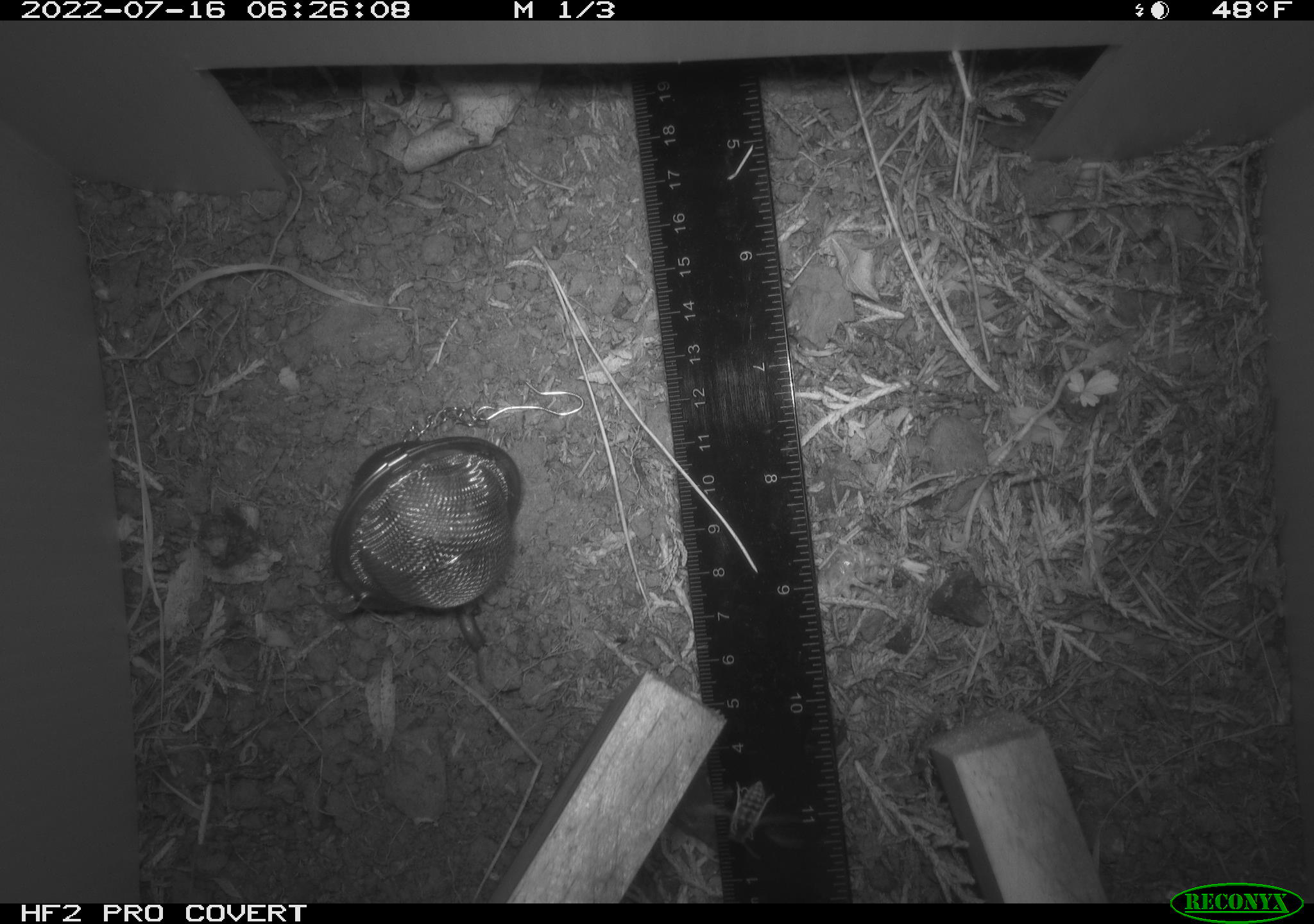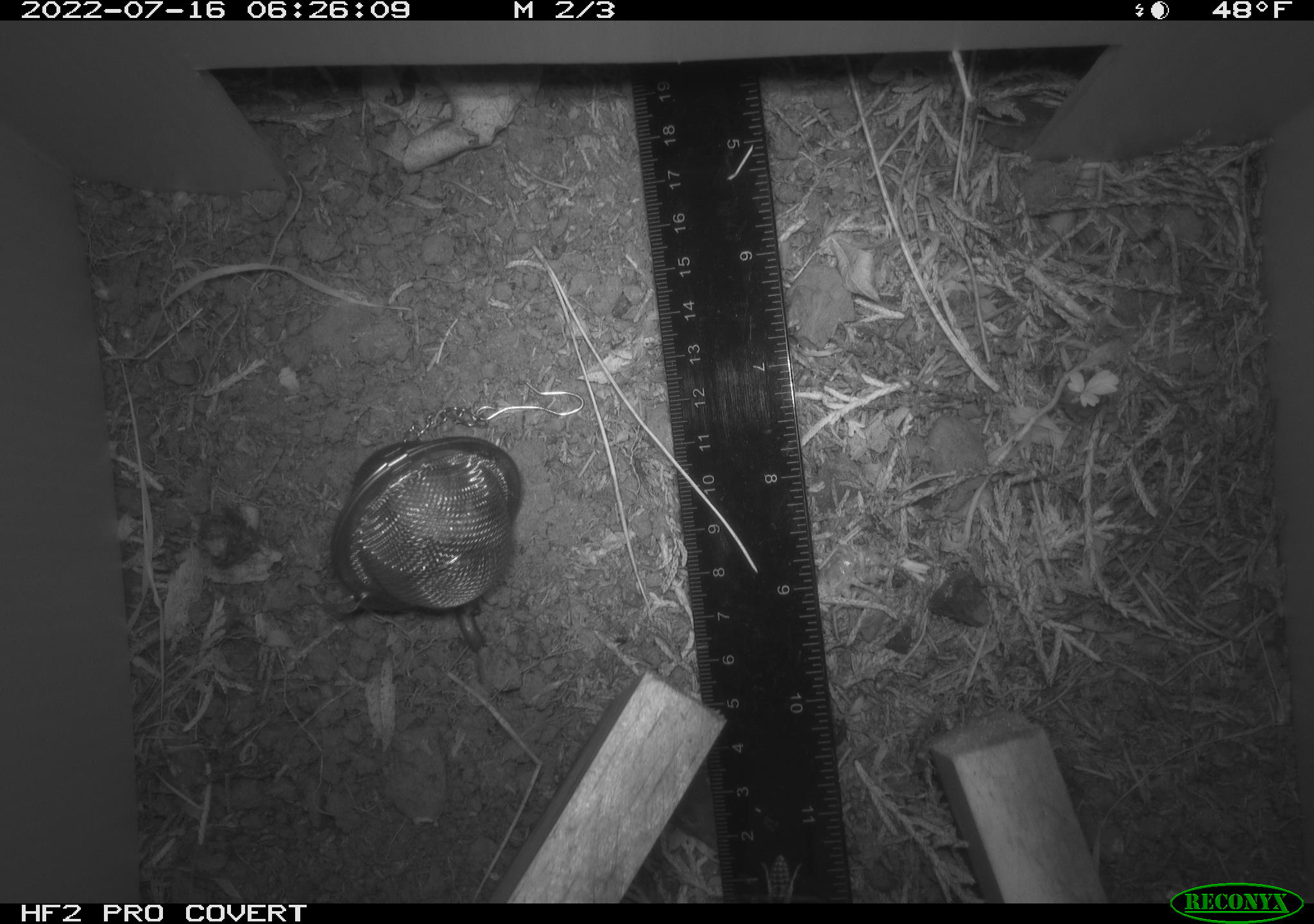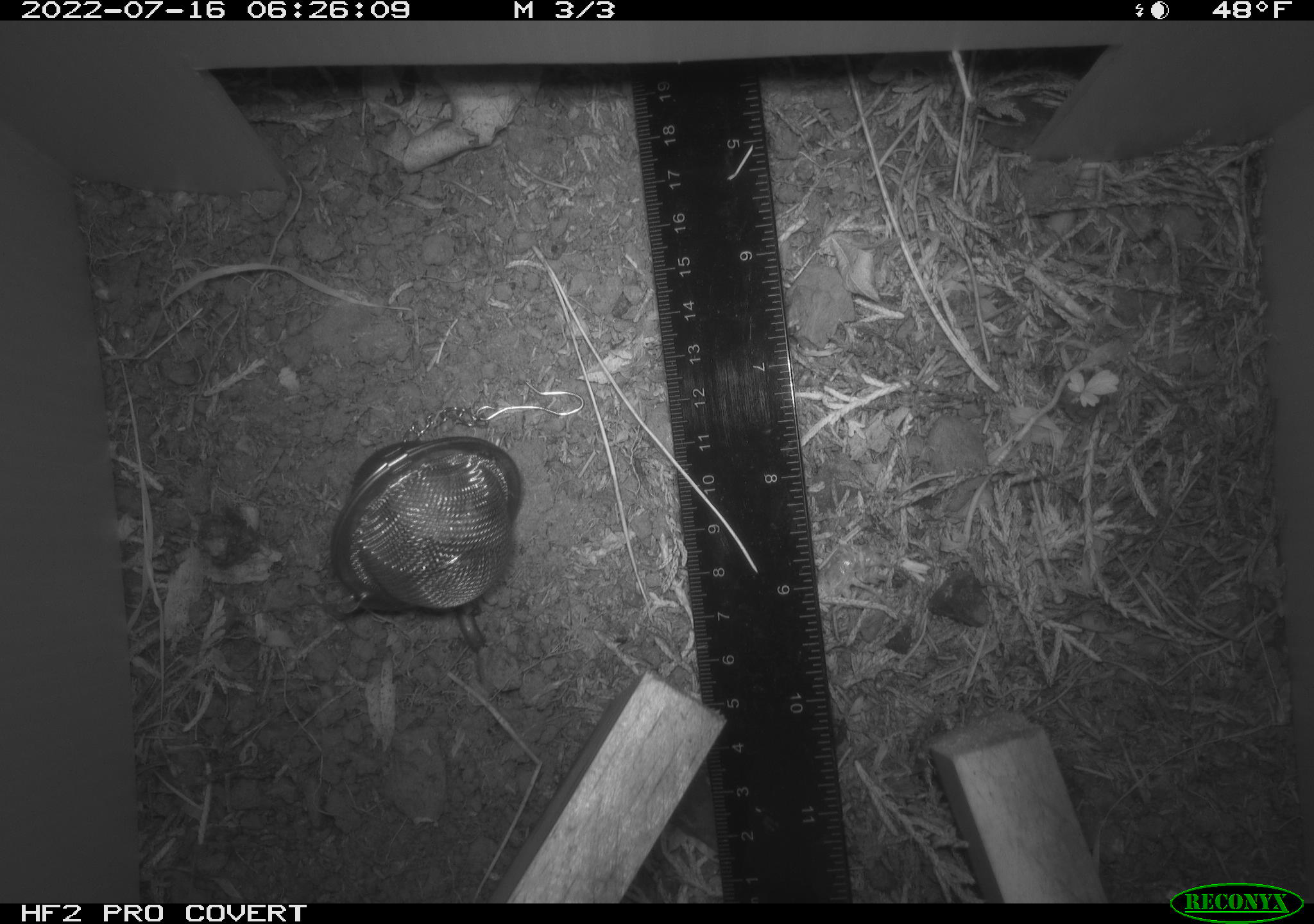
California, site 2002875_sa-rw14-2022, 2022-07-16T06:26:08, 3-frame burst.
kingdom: Animalia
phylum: Arthropoda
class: Insecta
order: Hymenoptera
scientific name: Hymenoptera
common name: ants, bees, wasps, and sawflies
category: hymenoptera order